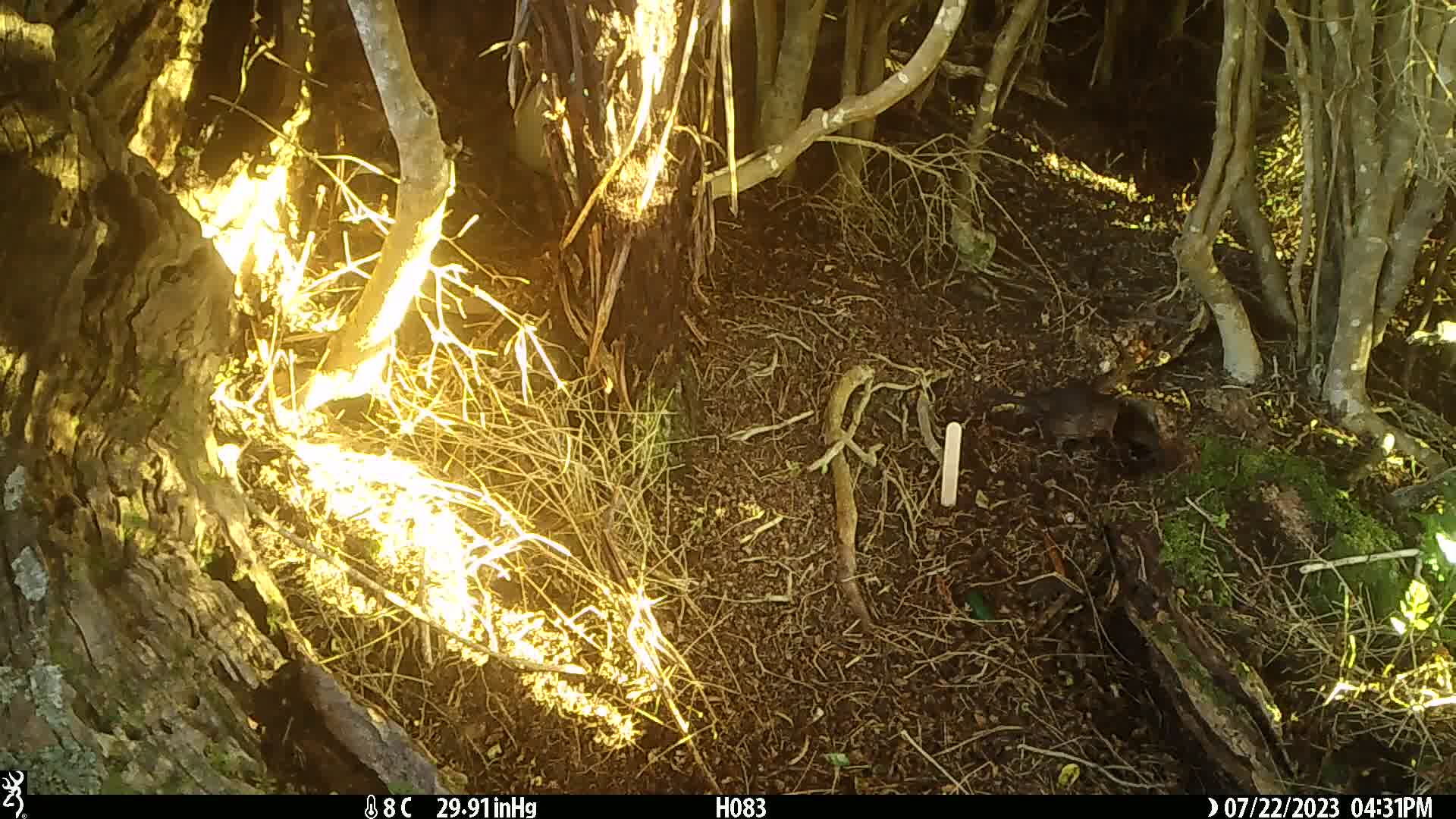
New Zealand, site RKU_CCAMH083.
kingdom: Animalia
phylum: Chordata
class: Aves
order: Passeriformes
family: Turdidae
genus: Turdus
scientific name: Turdus merula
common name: eurasian blackbird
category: blackbird